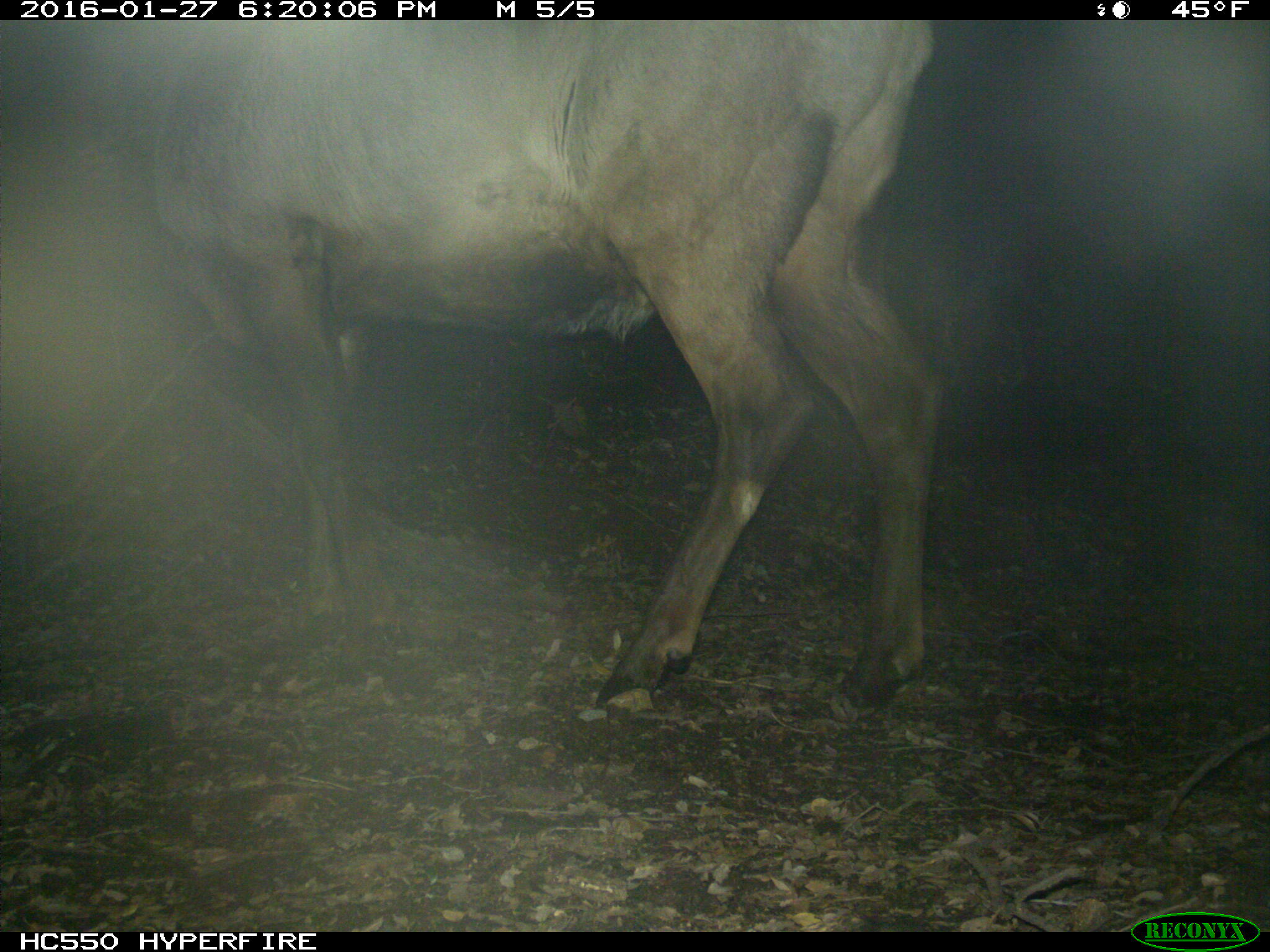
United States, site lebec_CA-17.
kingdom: Animalia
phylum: Chordata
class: Mammalia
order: Artiodactyla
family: Cervidae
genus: Cervus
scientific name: Cervus canadensis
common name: elk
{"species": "Cervus canadensis (elk)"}